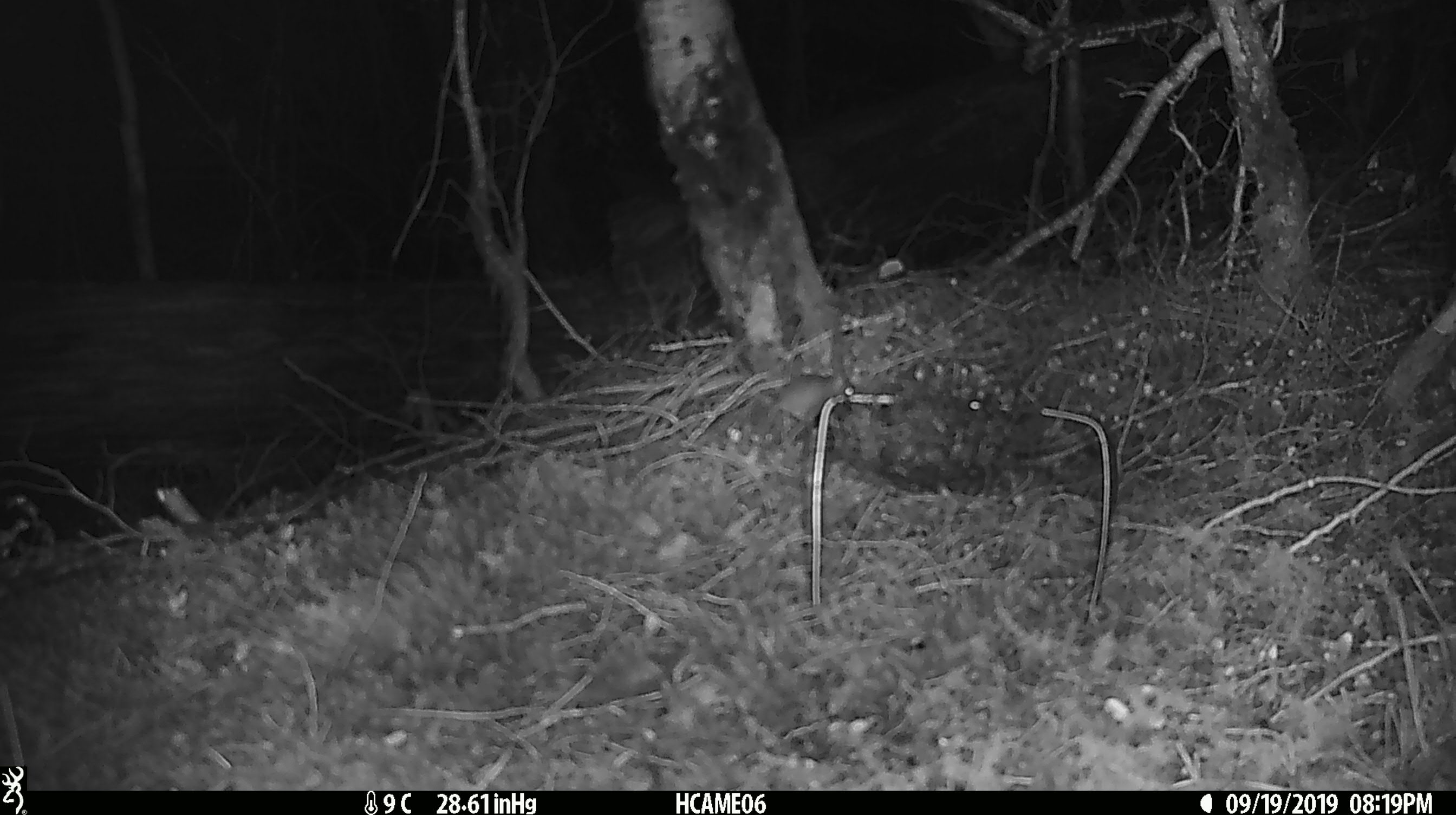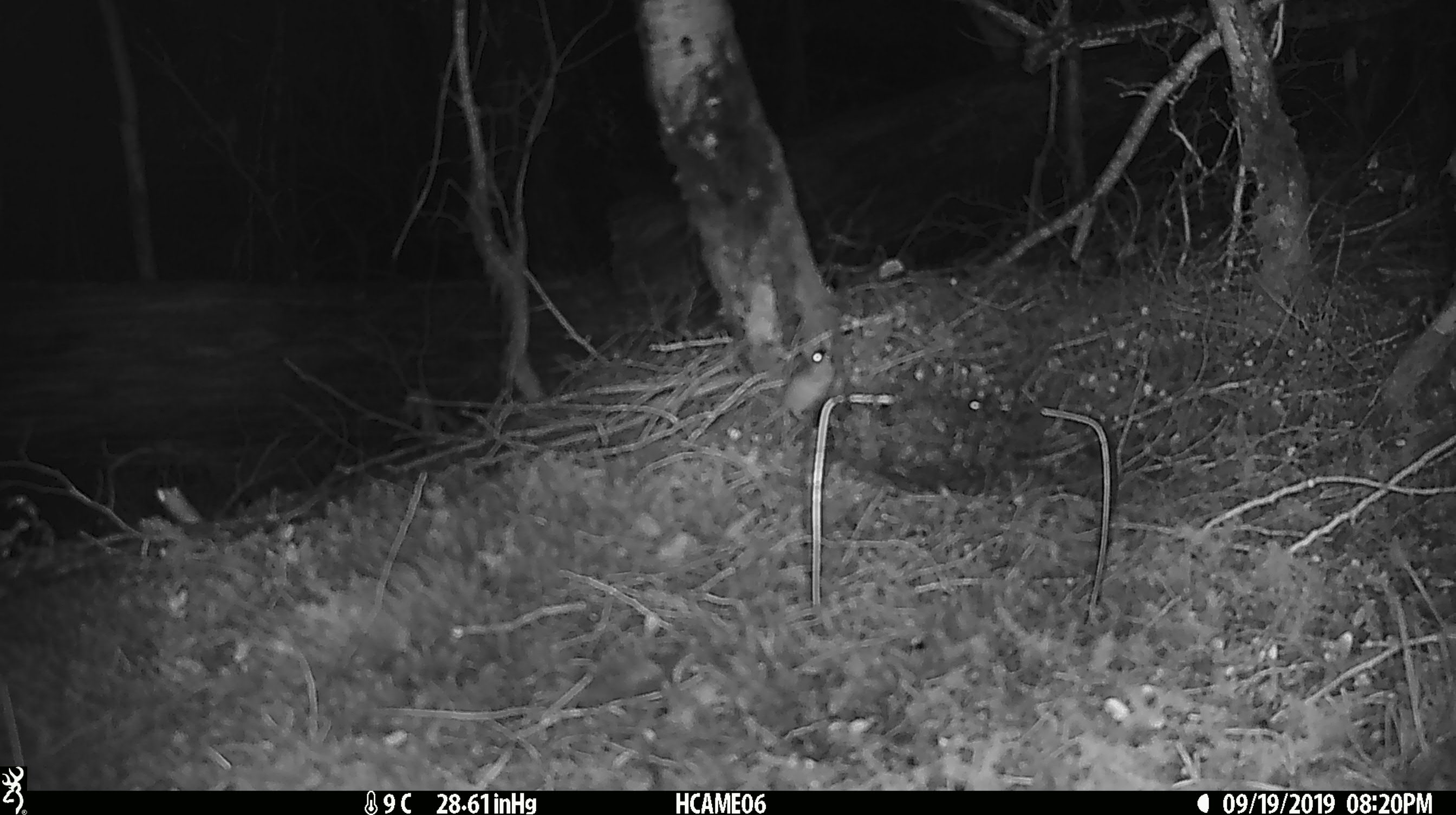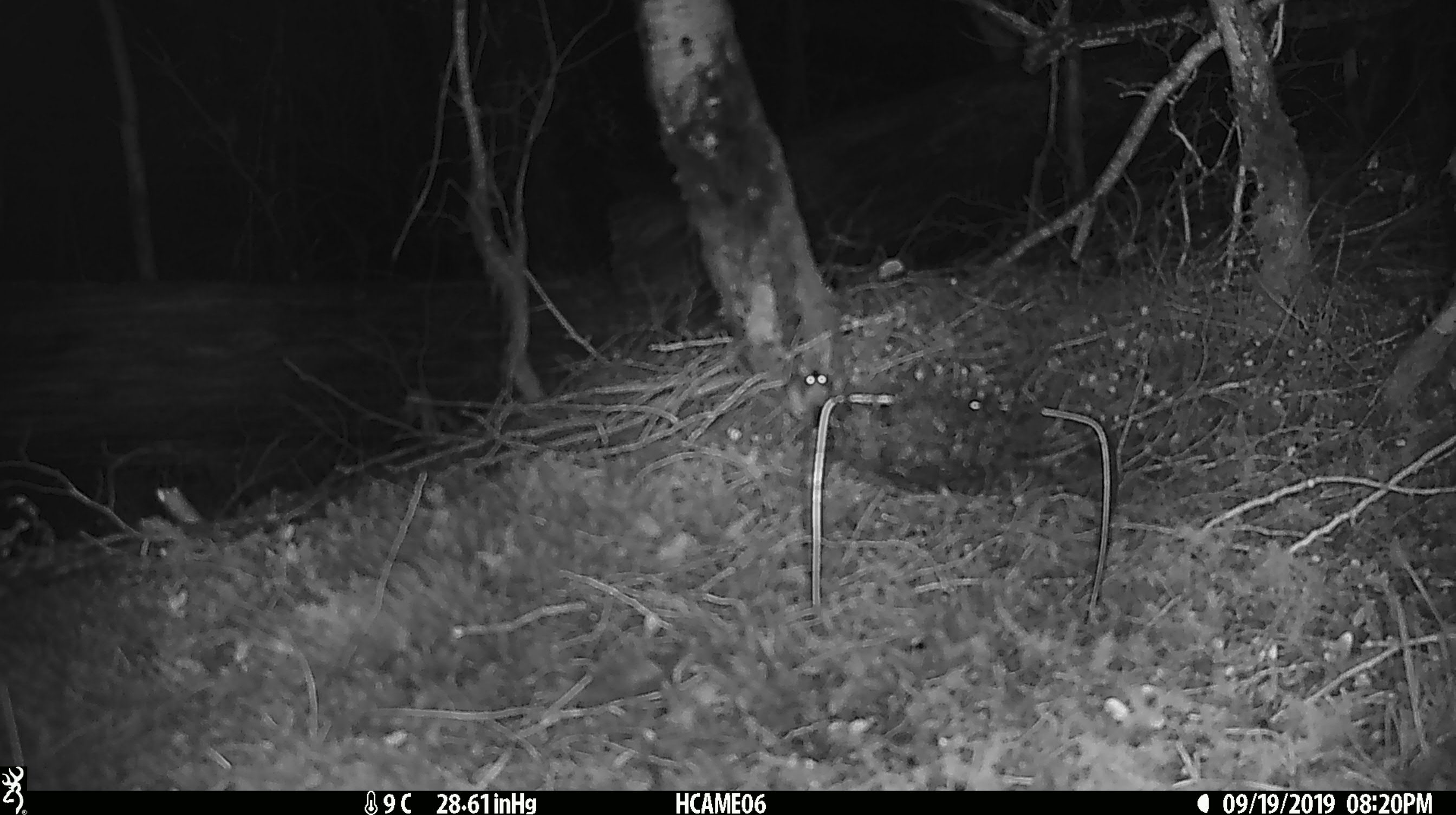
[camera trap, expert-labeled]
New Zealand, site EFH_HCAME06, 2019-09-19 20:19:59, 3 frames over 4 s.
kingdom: Animalia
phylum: Chordata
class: Mammalia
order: Rodentia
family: Muridae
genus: Mus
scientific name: Mus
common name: mouse